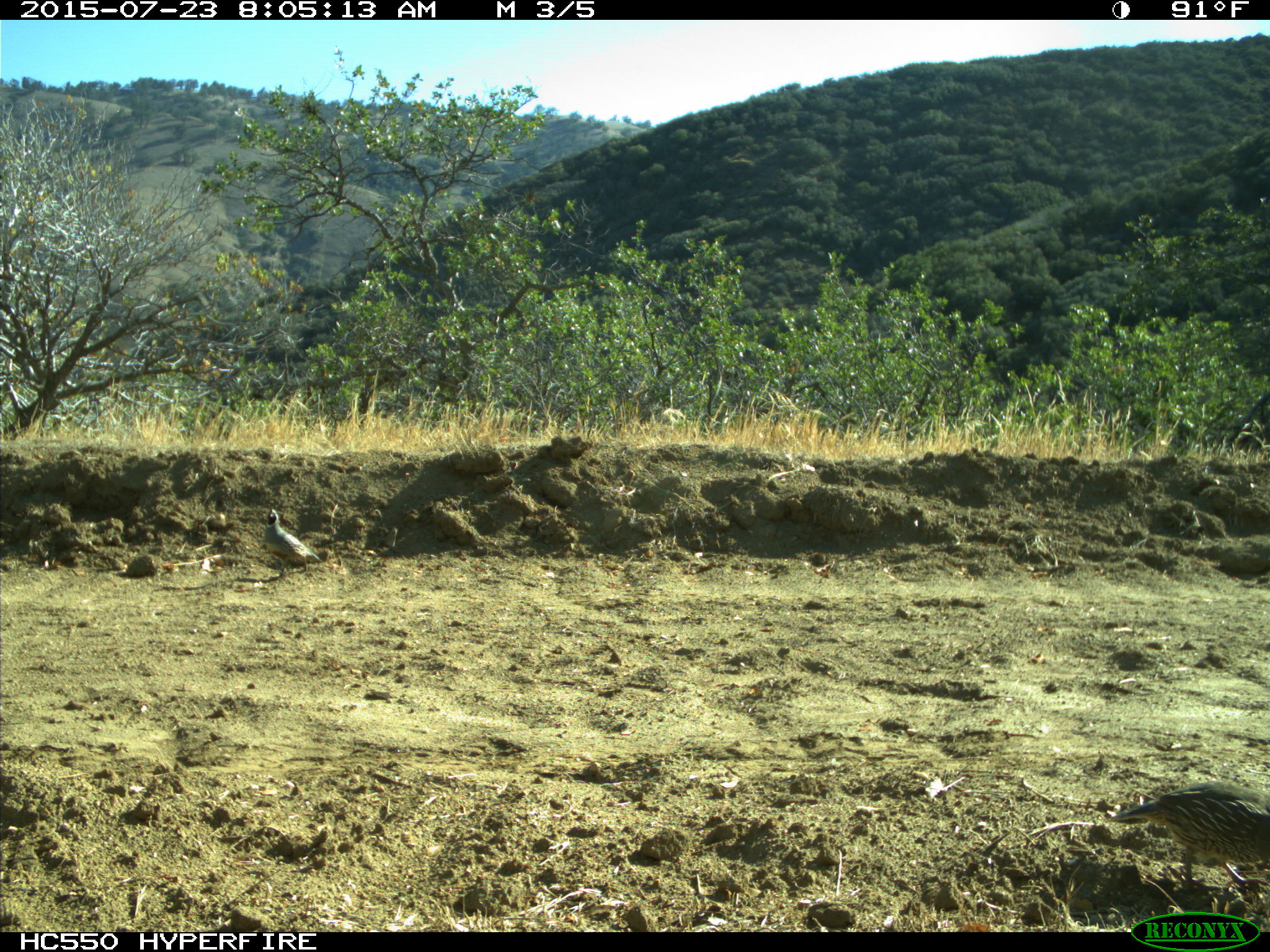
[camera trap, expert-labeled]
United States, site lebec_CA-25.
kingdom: Animalia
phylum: Chordata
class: Aves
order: Galliformes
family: Odontophoridae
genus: Callipepla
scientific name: Callipepla californica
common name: california quail